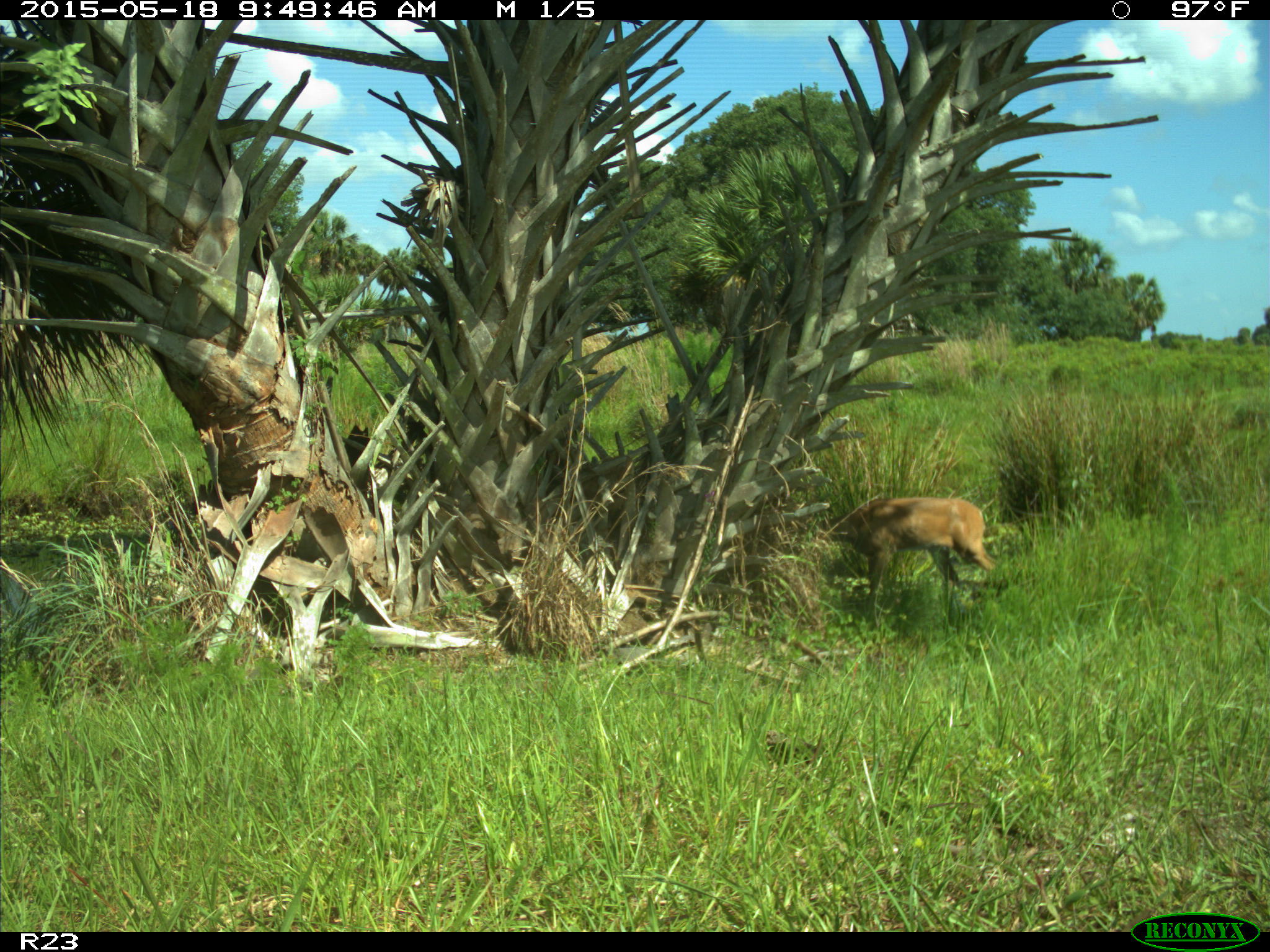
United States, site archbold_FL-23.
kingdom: Animalia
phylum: Chordata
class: Mammalia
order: Artiodactyla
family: Bovidae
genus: Bos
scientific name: Bos taurus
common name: domestic cow